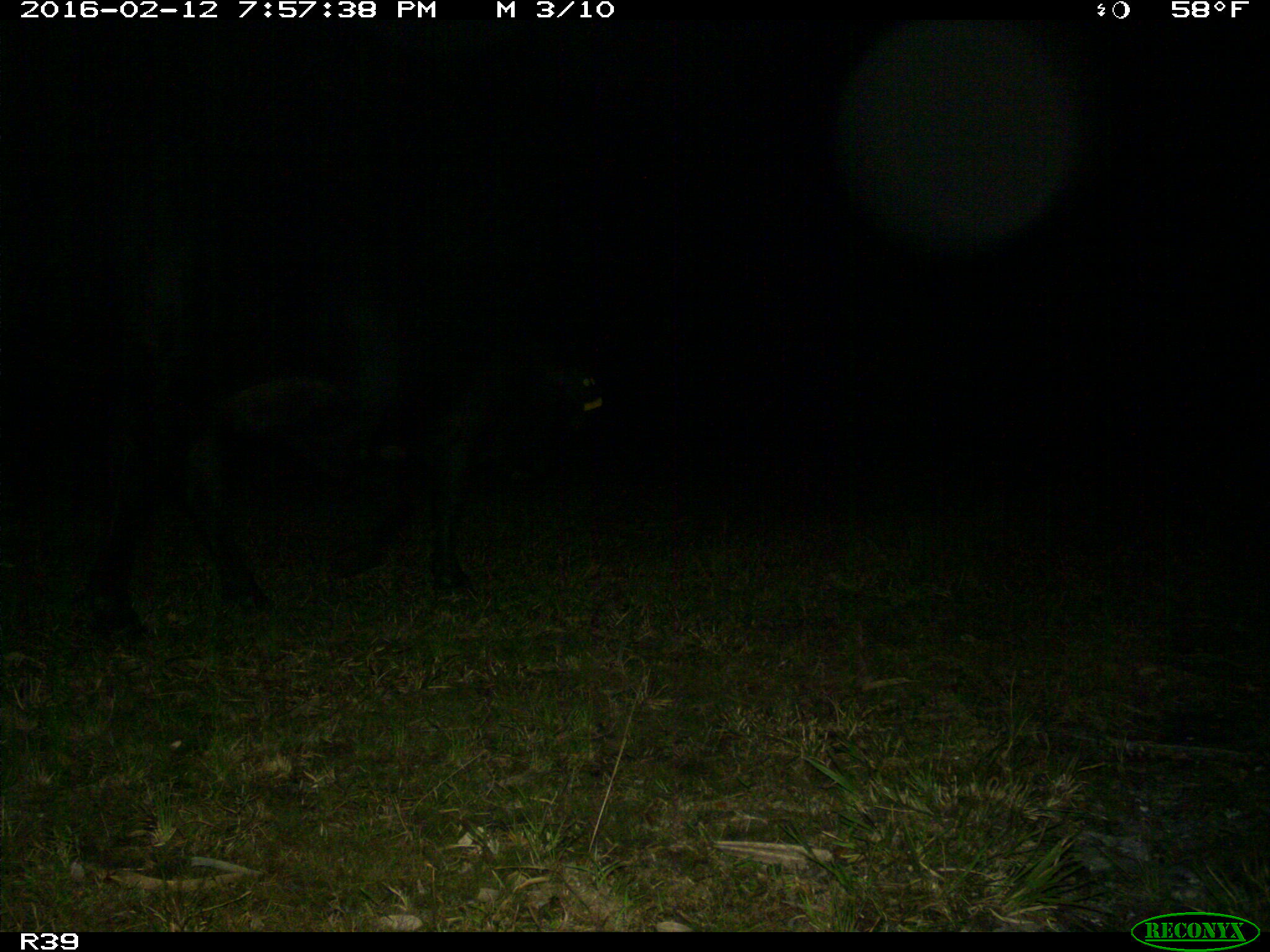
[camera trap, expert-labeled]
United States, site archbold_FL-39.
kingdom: Animalia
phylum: Chordata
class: Mammalia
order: Artiodactyla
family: Suidae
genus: Sus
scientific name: Sus scrofa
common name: wild boar